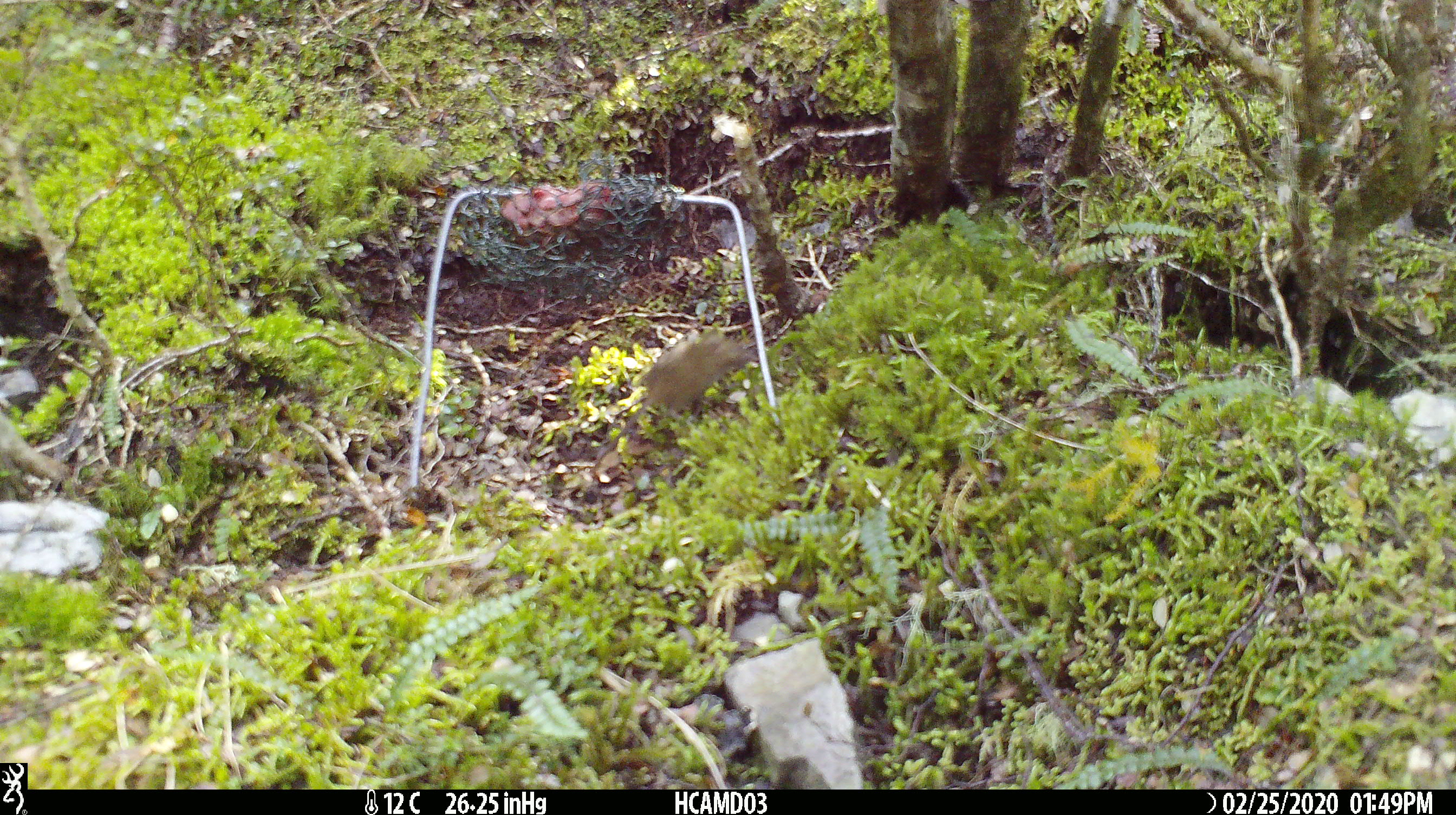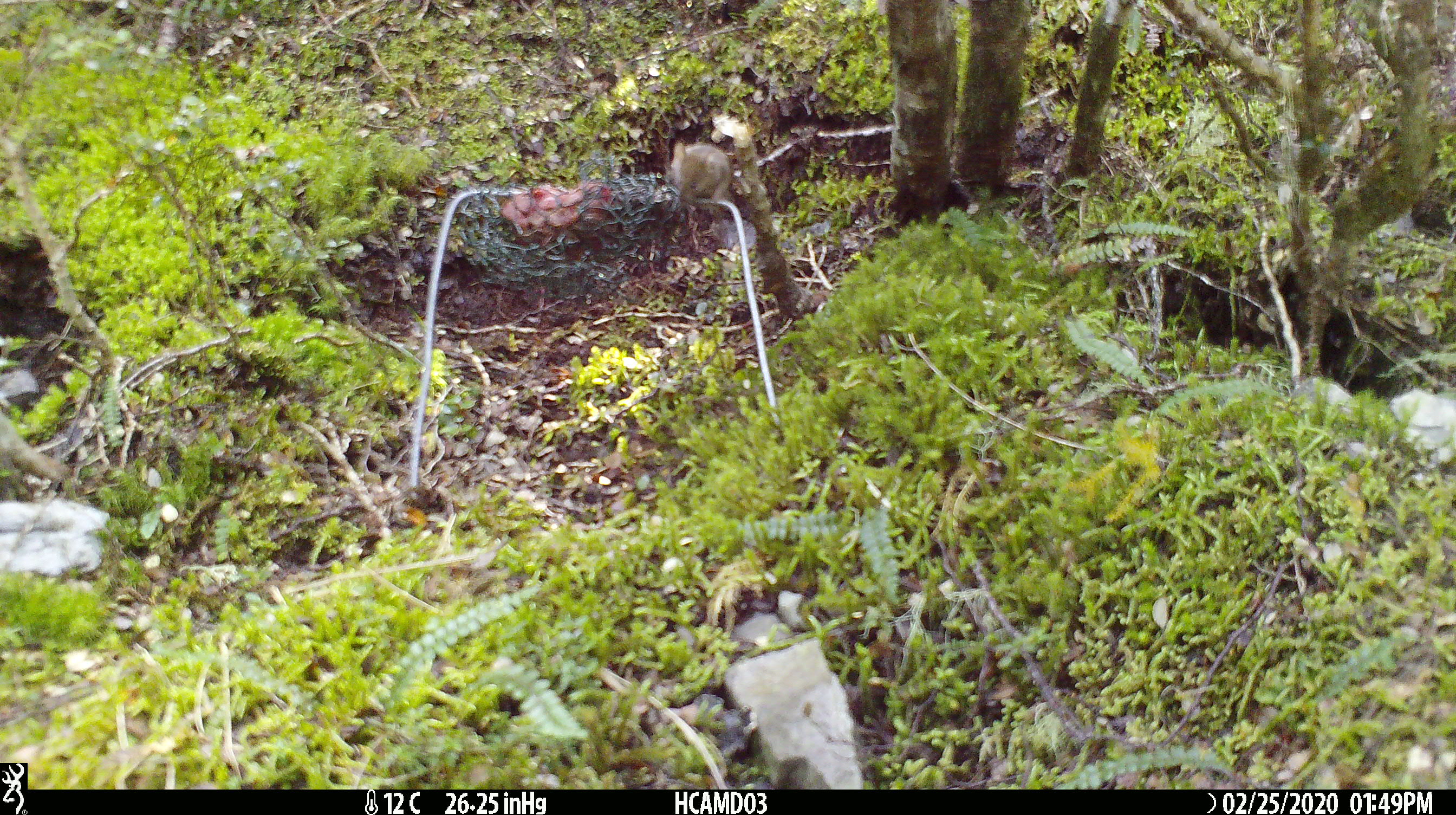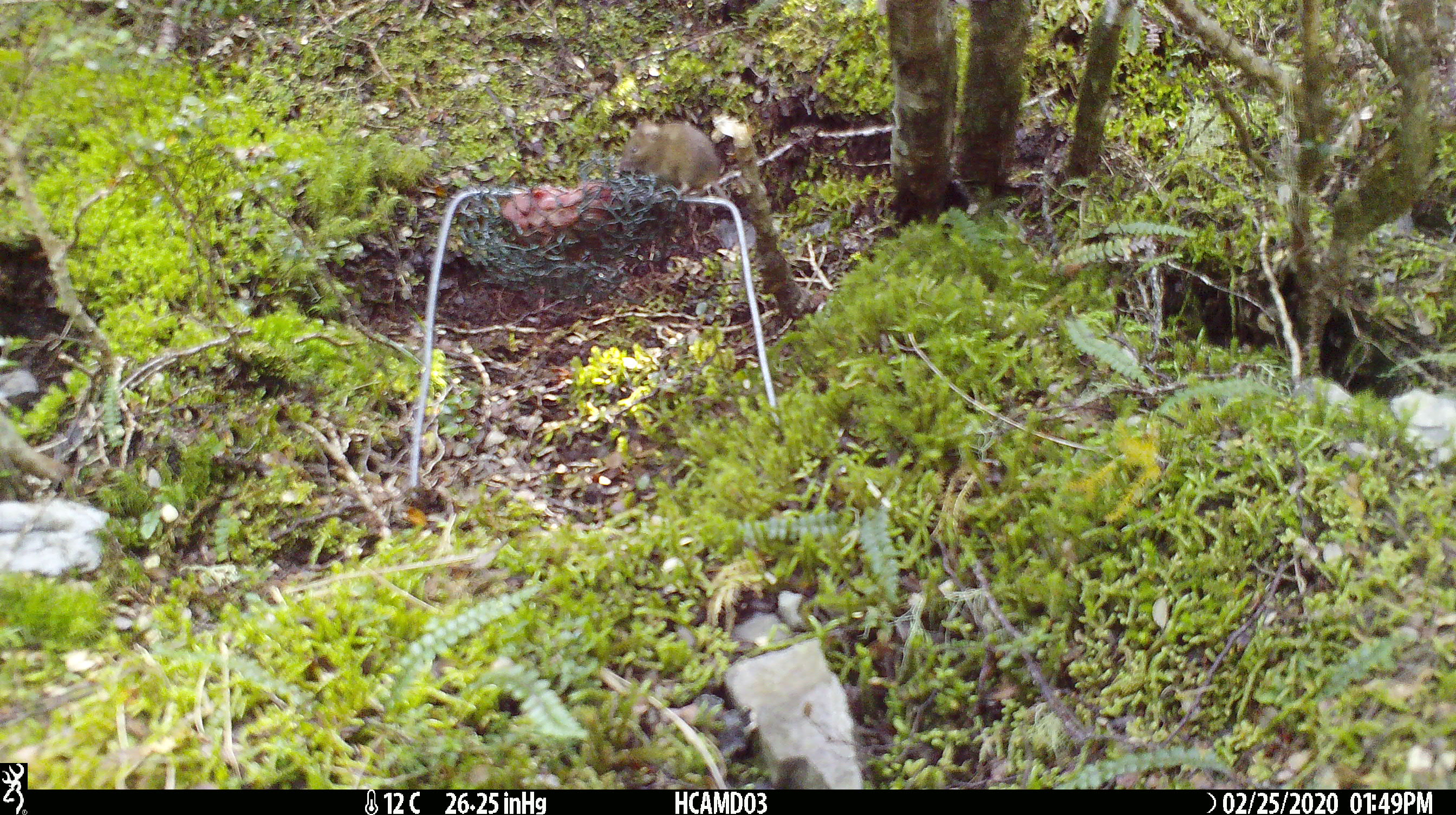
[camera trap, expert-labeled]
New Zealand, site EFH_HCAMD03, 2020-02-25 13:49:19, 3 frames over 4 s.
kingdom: Animalia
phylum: Chordata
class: Mammalia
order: Rodentia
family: Muridae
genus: Mus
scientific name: Mus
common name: mouse